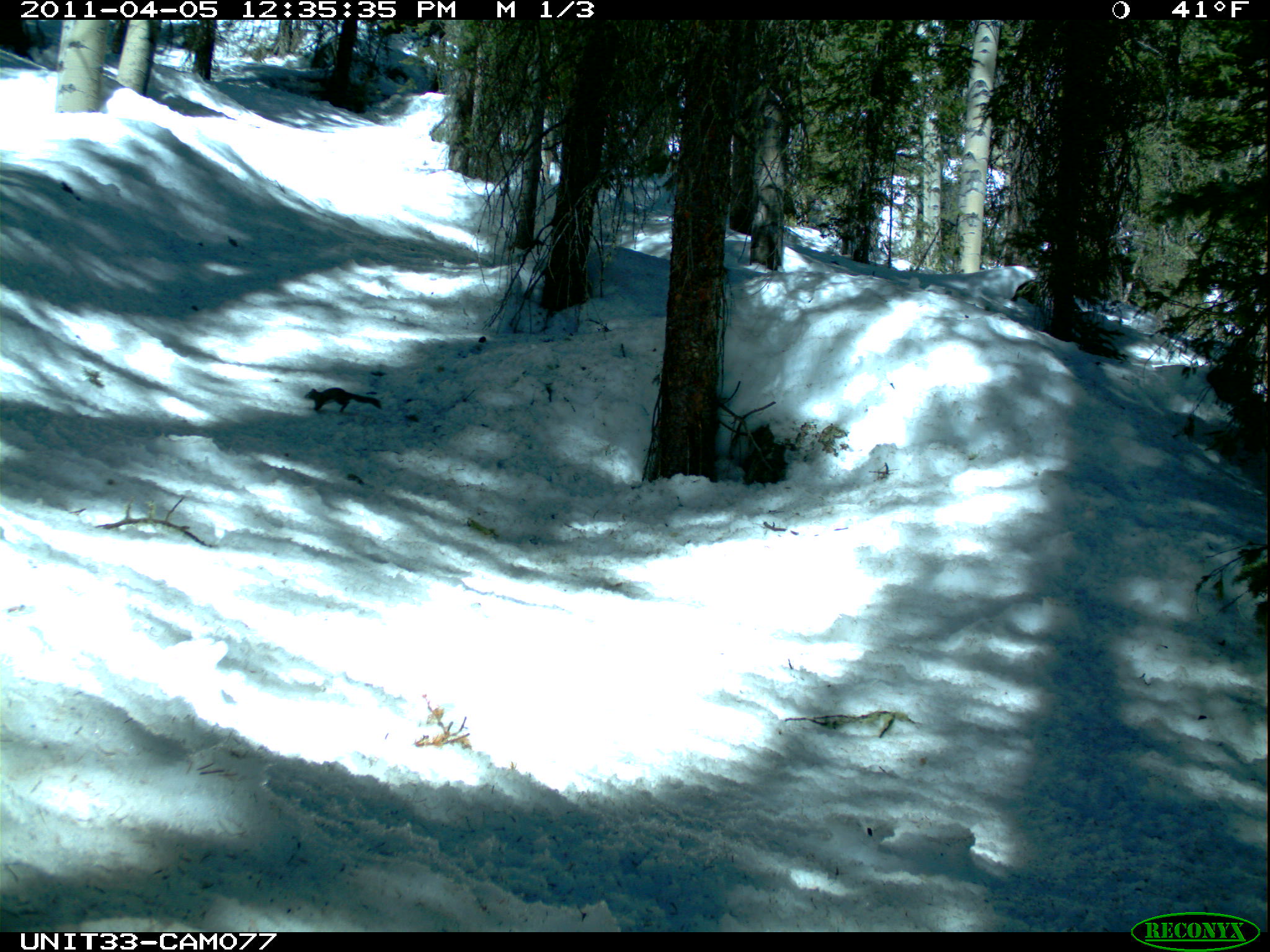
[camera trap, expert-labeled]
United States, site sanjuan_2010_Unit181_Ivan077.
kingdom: Animalia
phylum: Chordata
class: Mammalia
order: Rodentia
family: Sciuridae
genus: Tamiasciurus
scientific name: Tamiasciurus hudsonicus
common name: american red squirrel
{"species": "Tamiasciurus hudsonicus (american red squirrel)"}